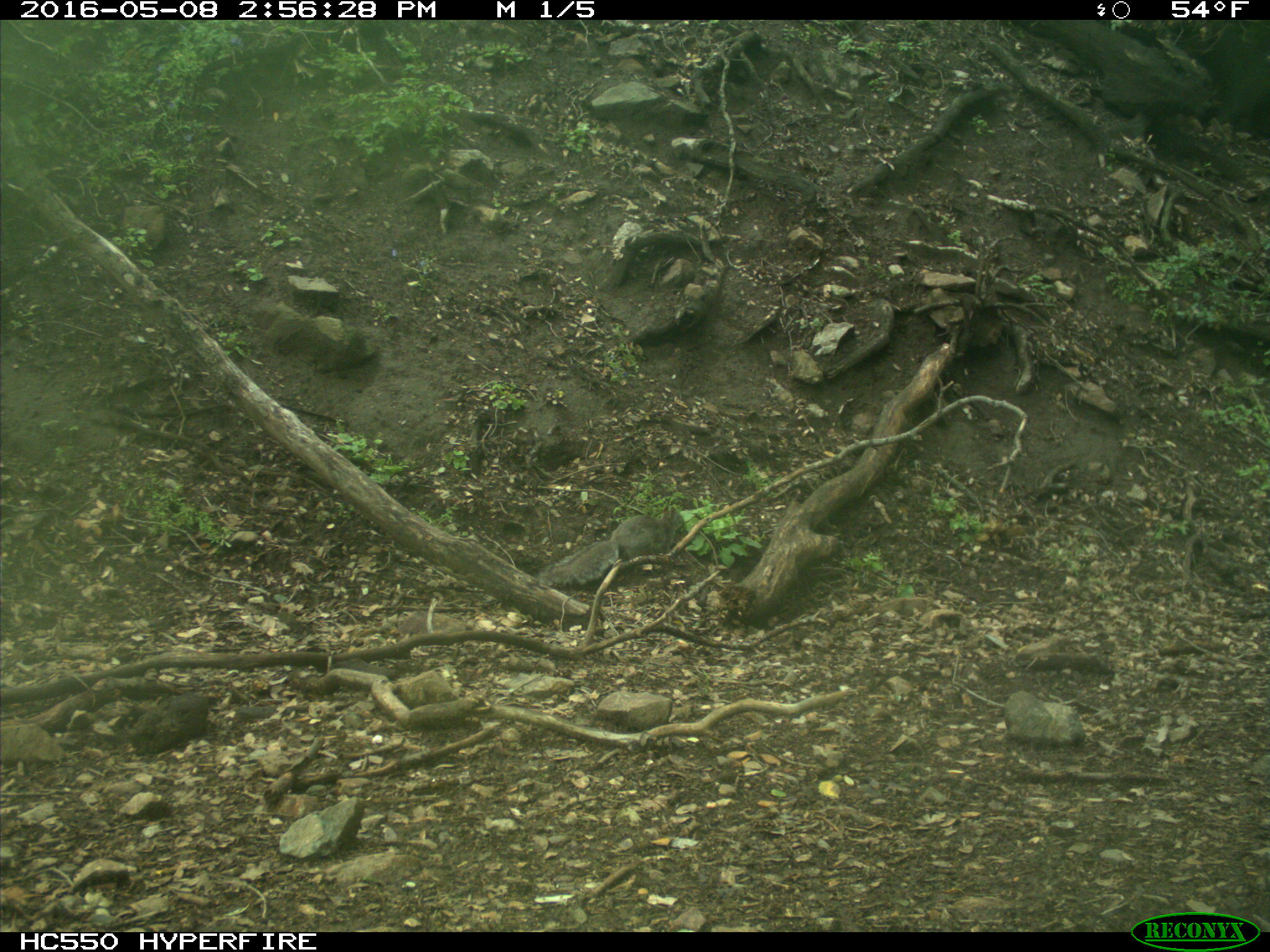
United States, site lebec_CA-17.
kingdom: Animalia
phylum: Chordata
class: Mammalia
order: Rodentia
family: Sciuridae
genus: Sciurus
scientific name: Sciurus carolinensis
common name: eastern gray squirrel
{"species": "Sciurus carolinensis (eastern gray squirrel)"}